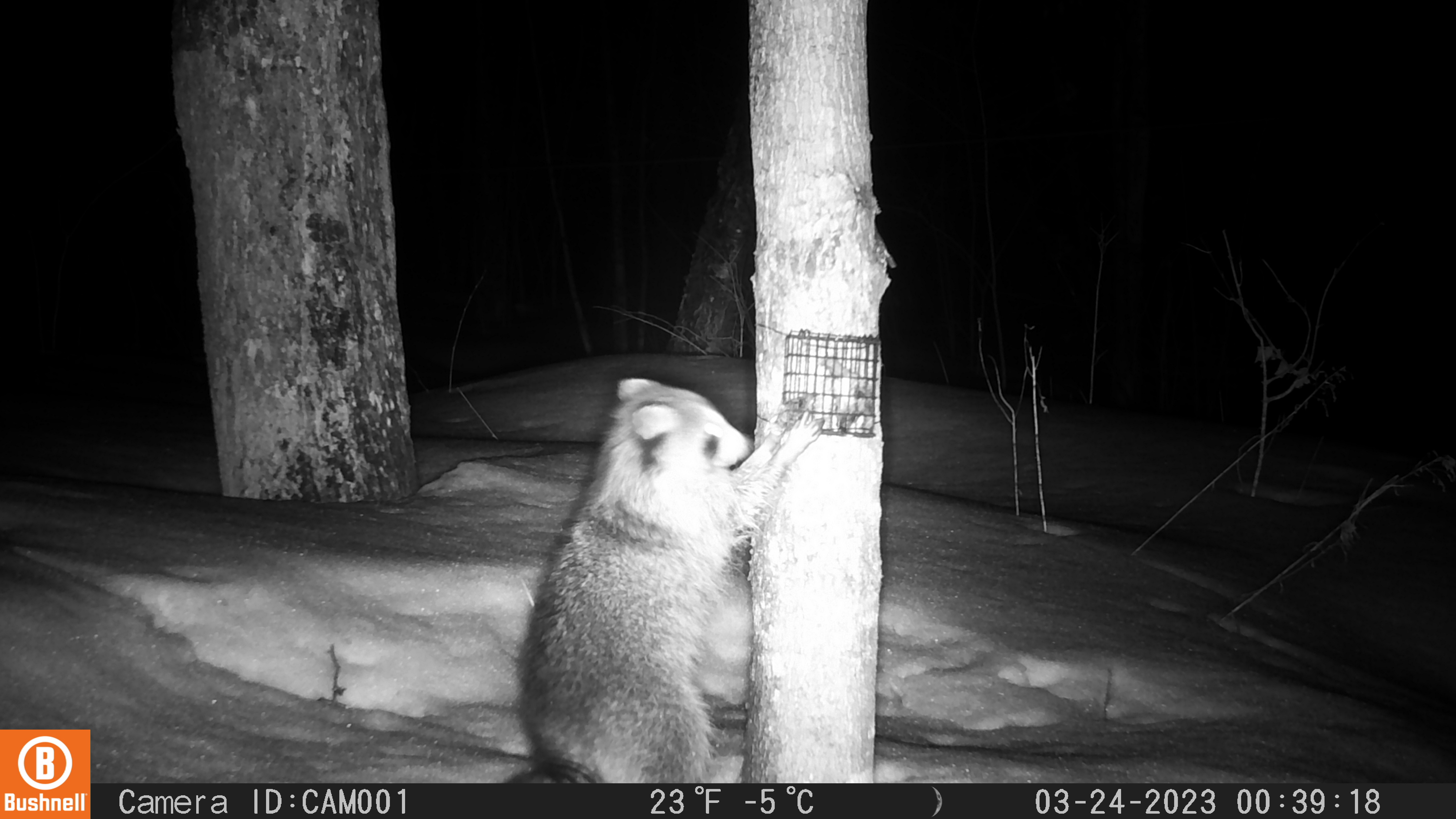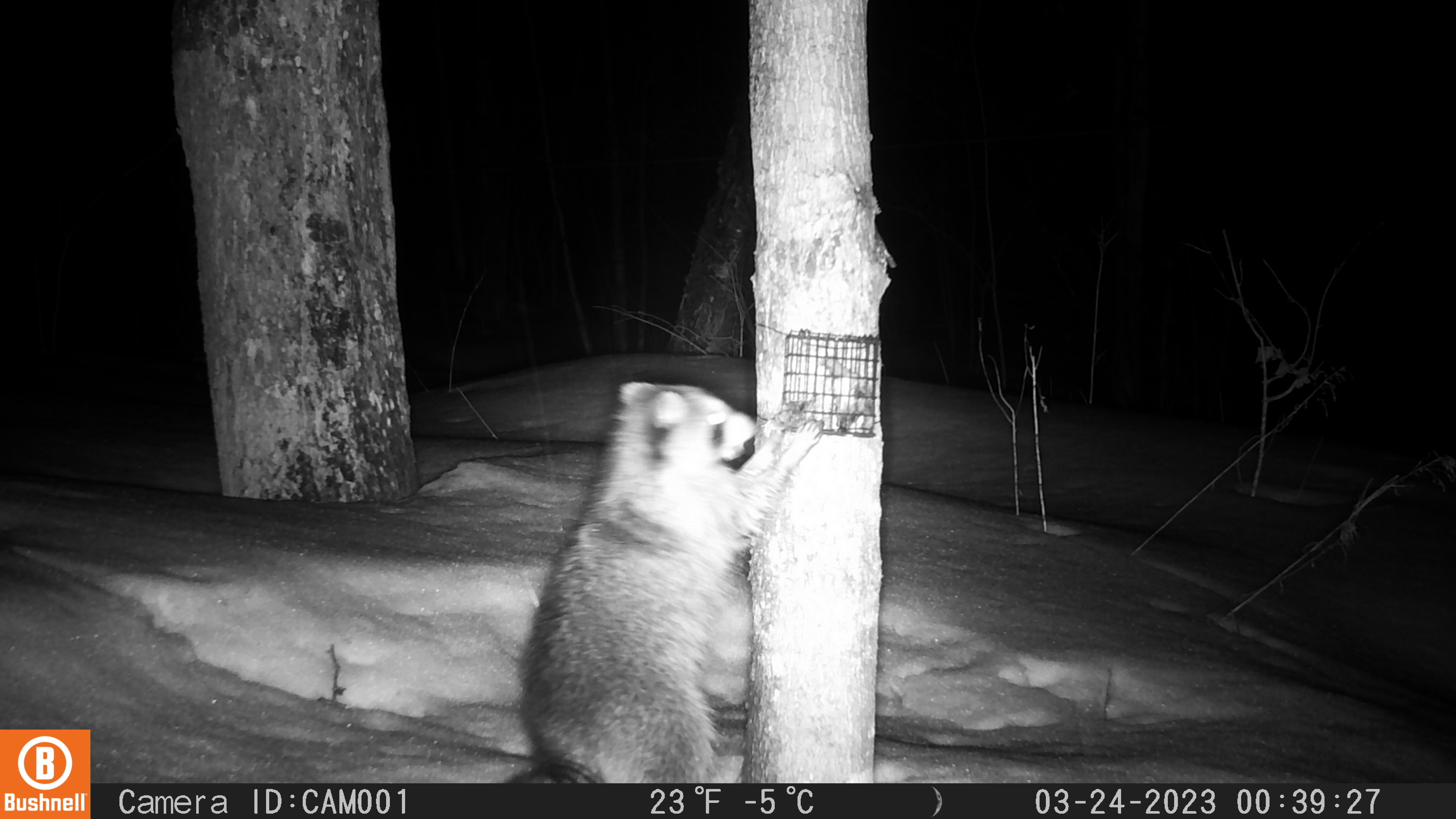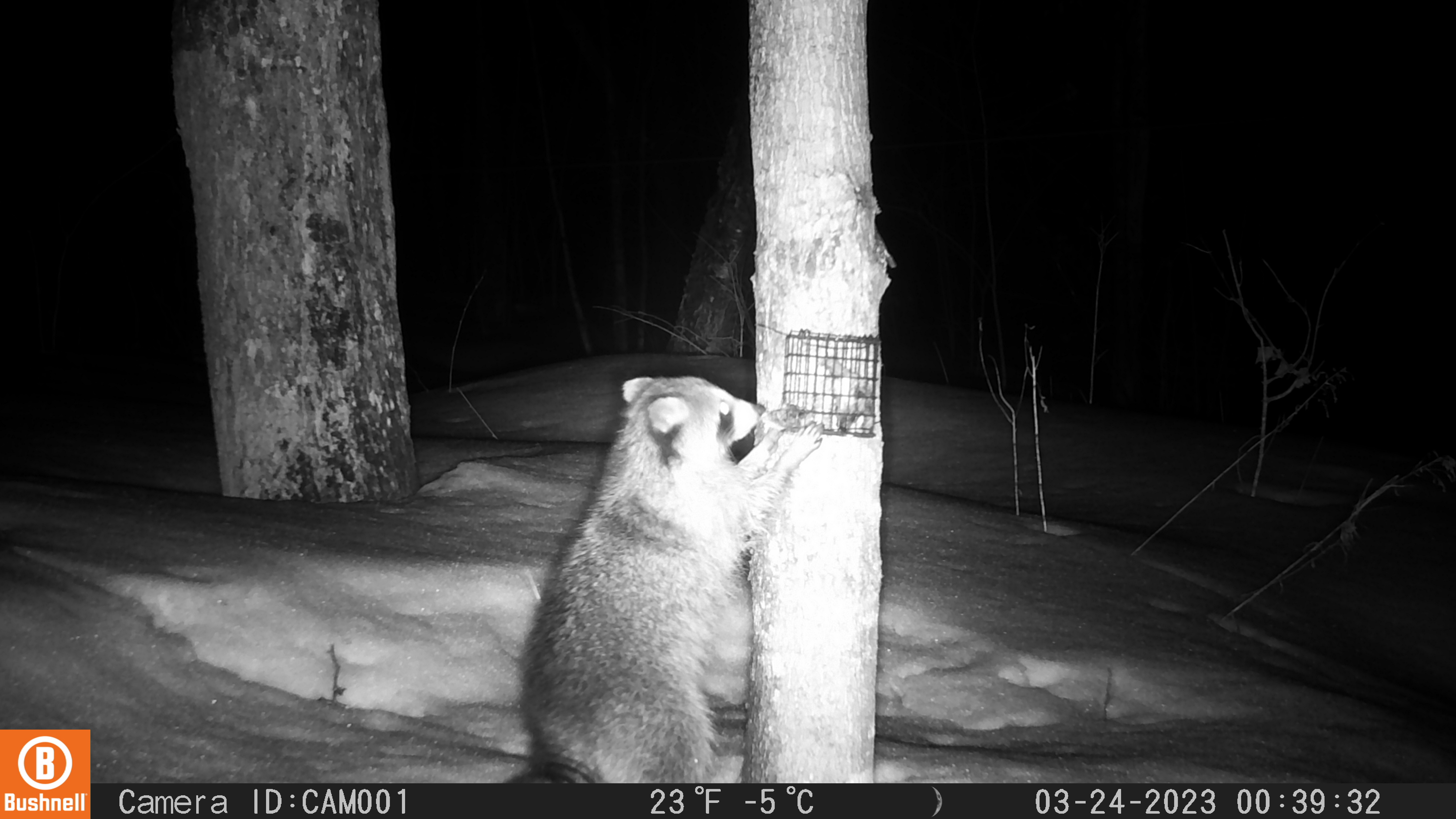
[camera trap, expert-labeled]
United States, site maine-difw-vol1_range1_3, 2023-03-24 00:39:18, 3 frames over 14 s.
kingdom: Animalia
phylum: Chordata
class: Mammalia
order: Carnivora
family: Procyonidae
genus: Procyon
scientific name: Procyon lotor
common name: raccoon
Raccoon (Procyon lotor).